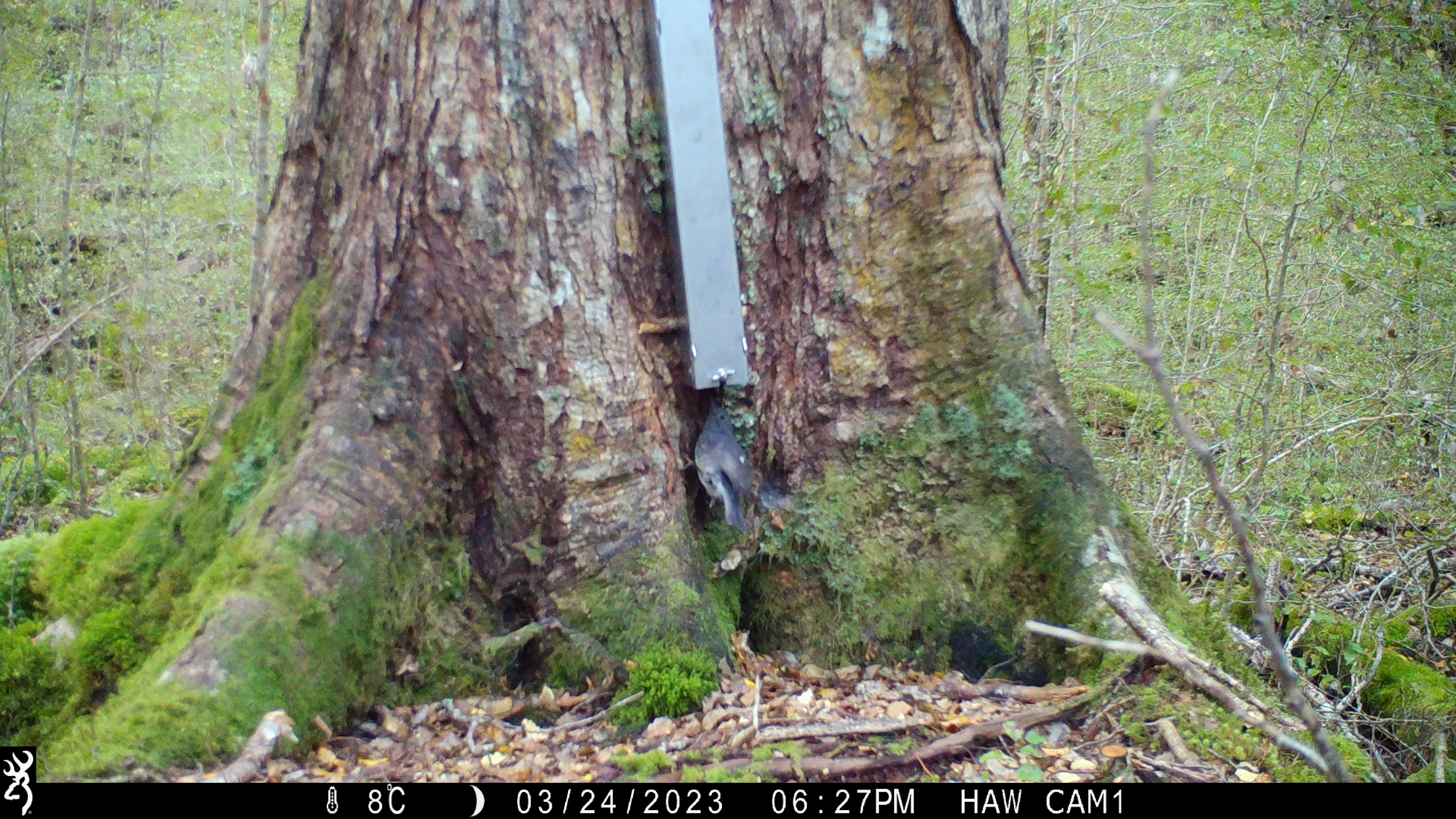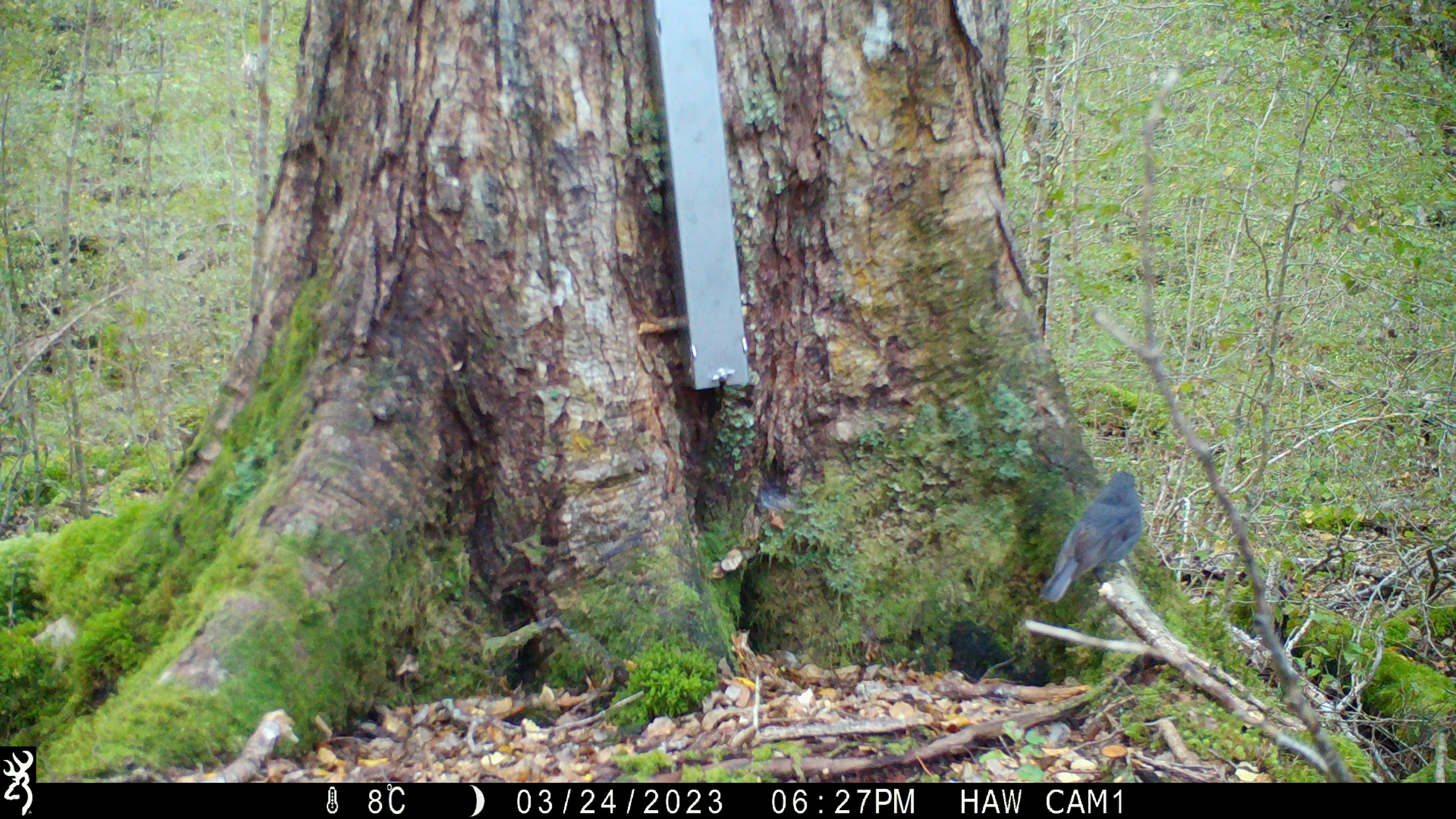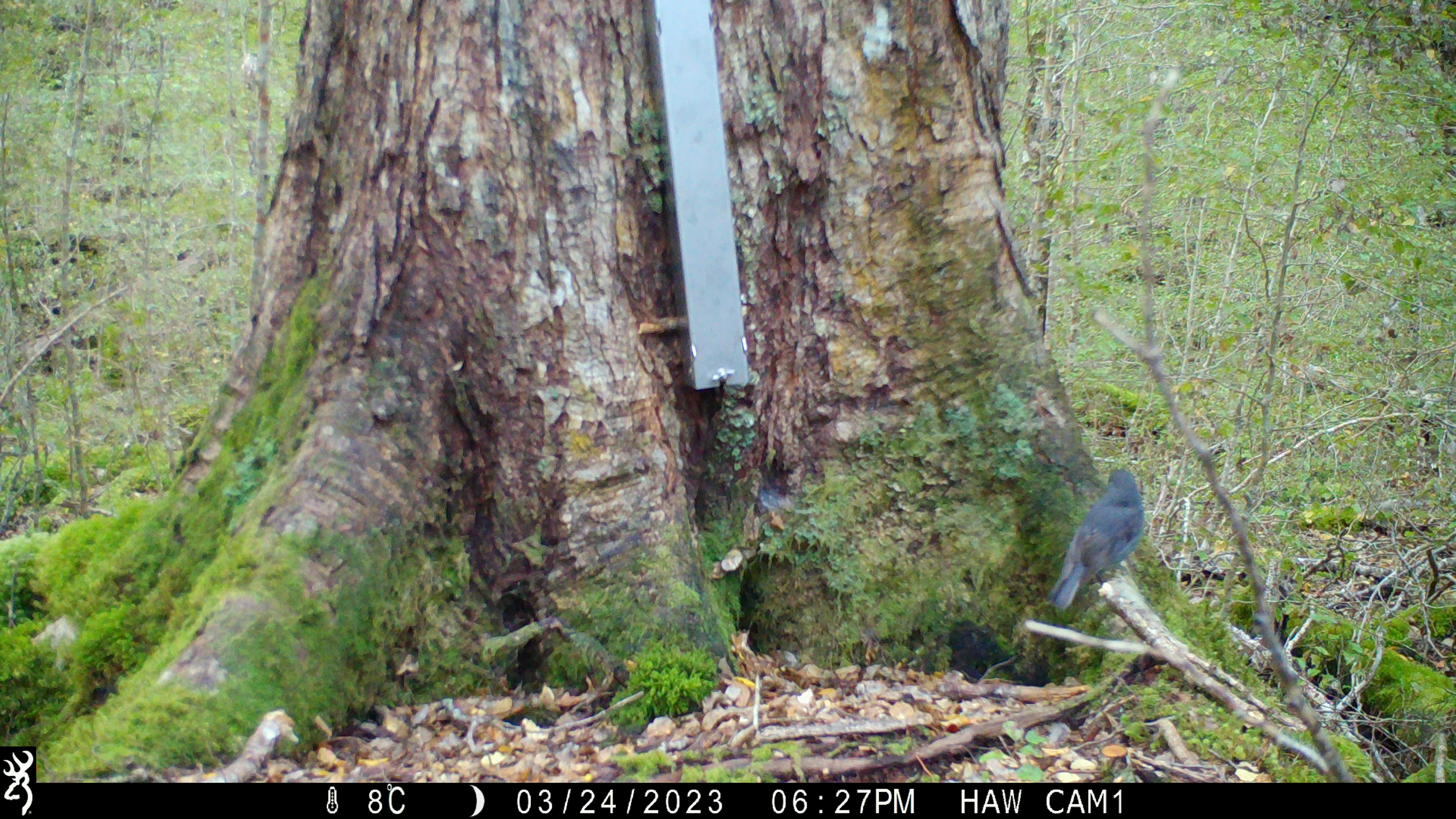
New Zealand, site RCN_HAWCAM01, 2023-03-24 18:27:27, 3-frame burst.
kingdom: Animalia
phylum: Chordata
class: Aves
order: Passeriformes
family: Petroicidae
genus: Petroica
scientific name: Petroica australis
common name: new zealand robin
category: robin